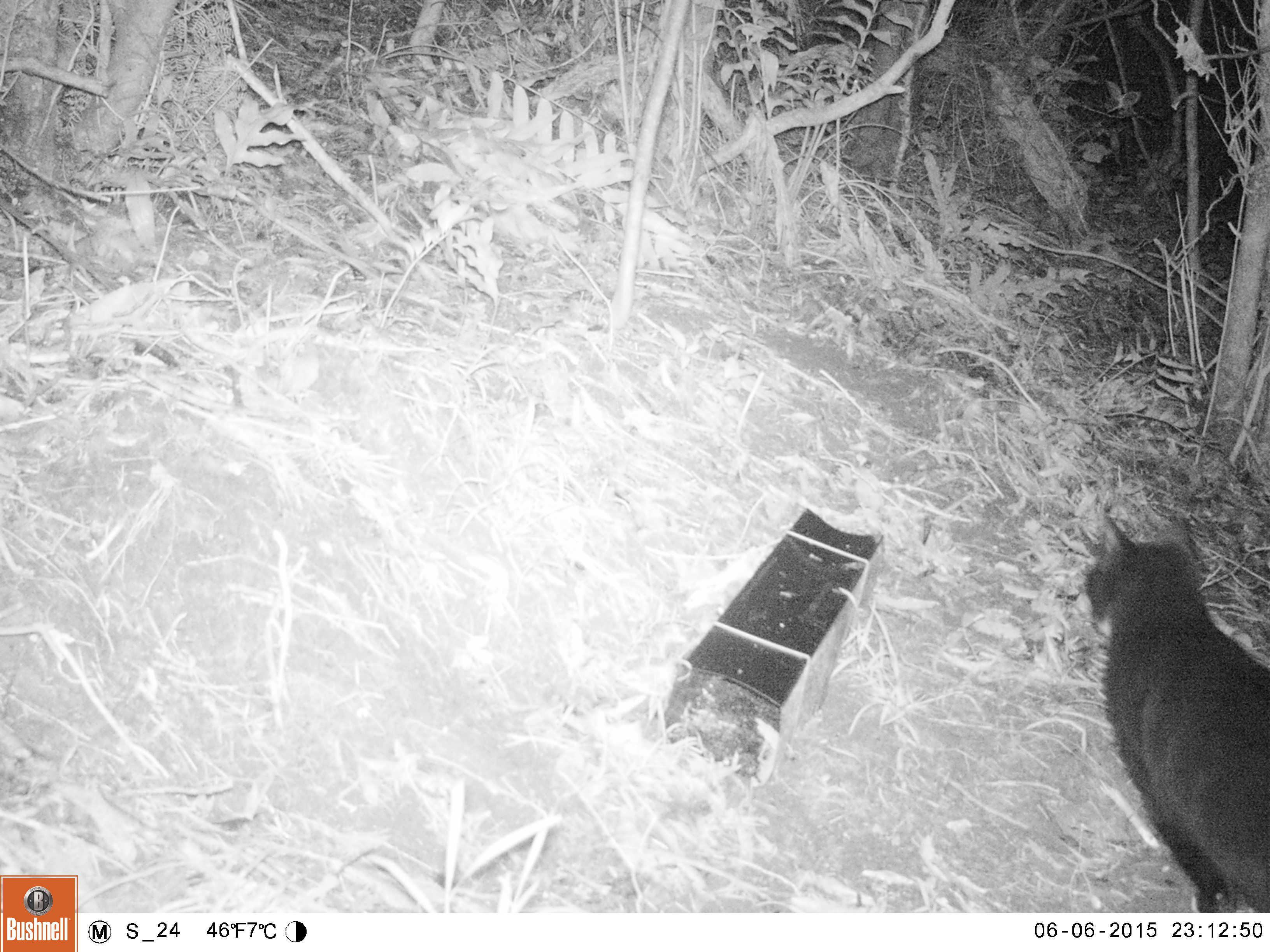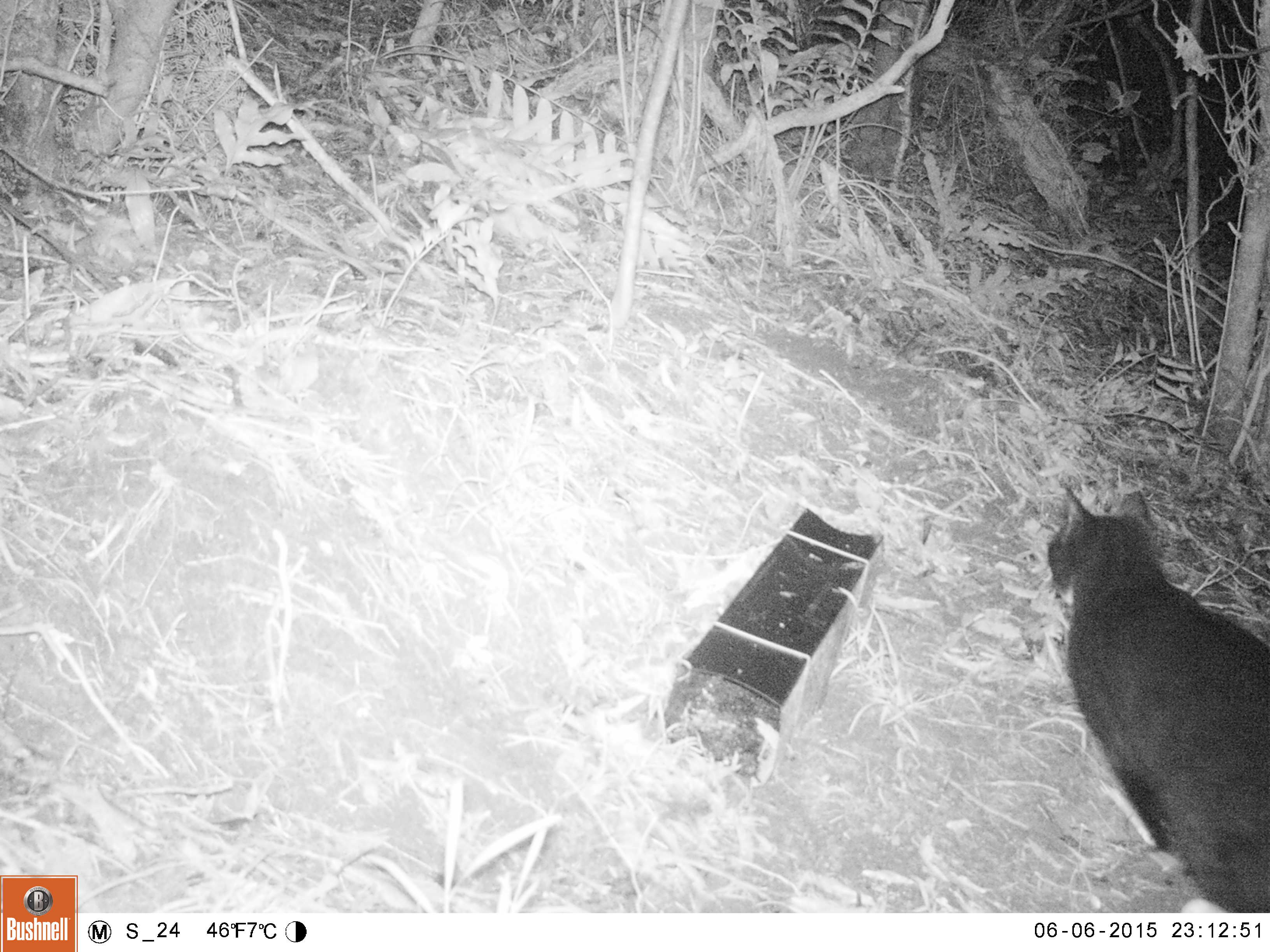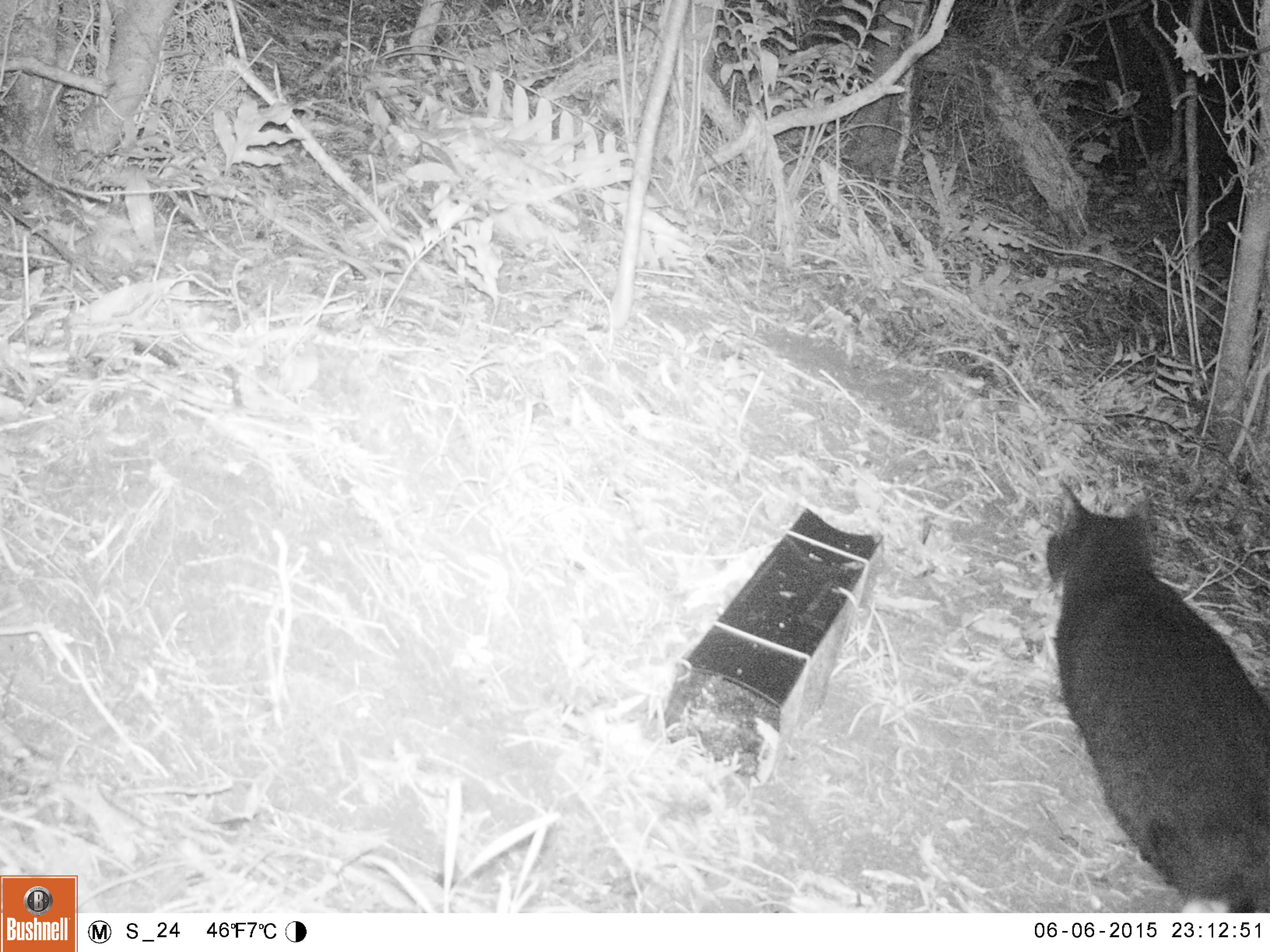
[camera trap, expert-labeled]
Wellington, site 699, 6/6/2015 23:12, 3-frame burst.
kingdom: Animalia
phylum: Chordata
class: Mammalia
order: Carnivora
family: Felidae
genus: Felis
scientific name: Felis catus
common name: cat